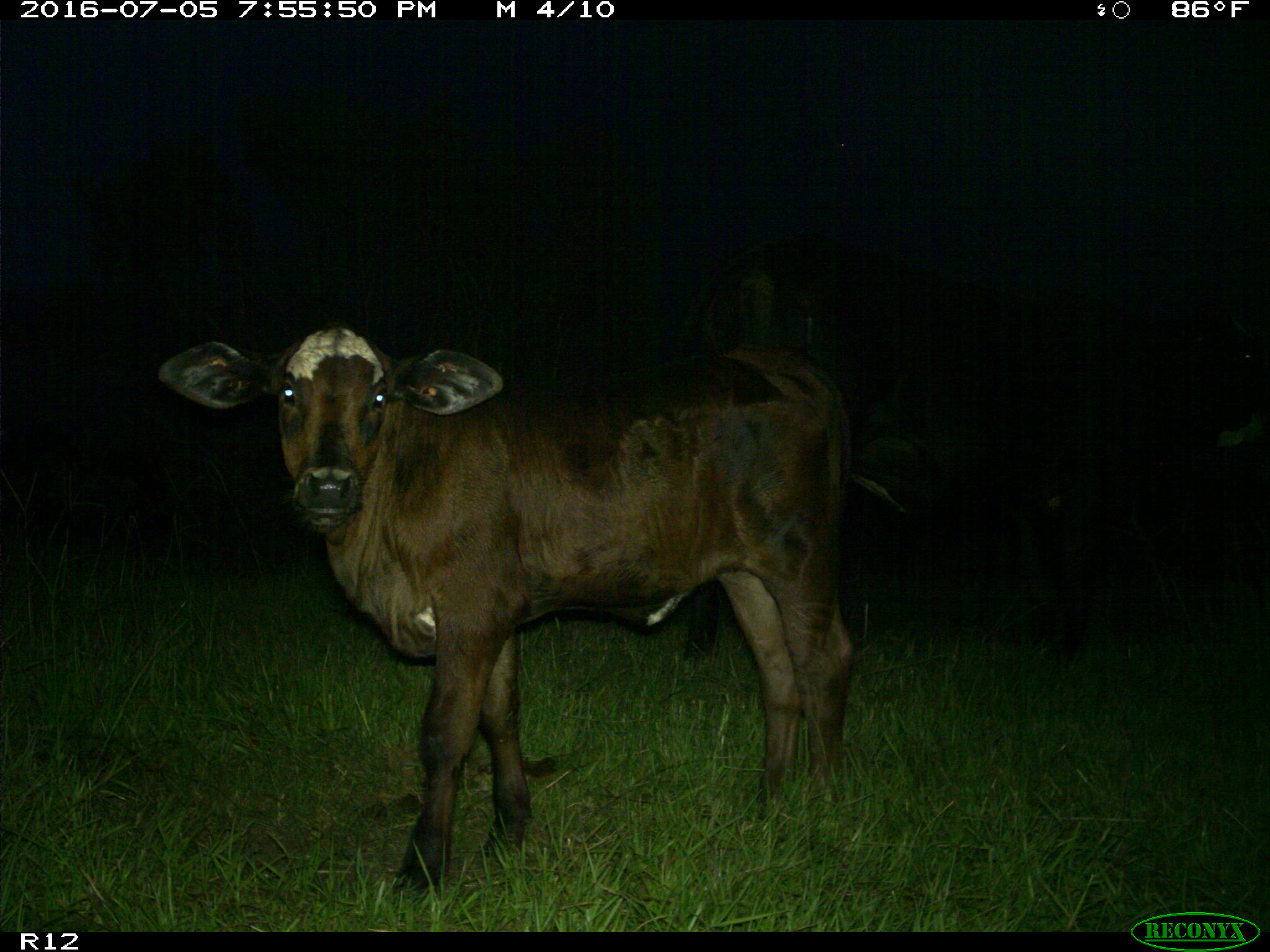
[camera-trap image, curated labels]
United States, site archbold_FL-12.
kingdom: Animalia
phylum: Chordata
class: Mammalia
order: Artiodactyla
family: Bovidae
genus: Bos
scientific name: Bos taurus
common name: domestic cow